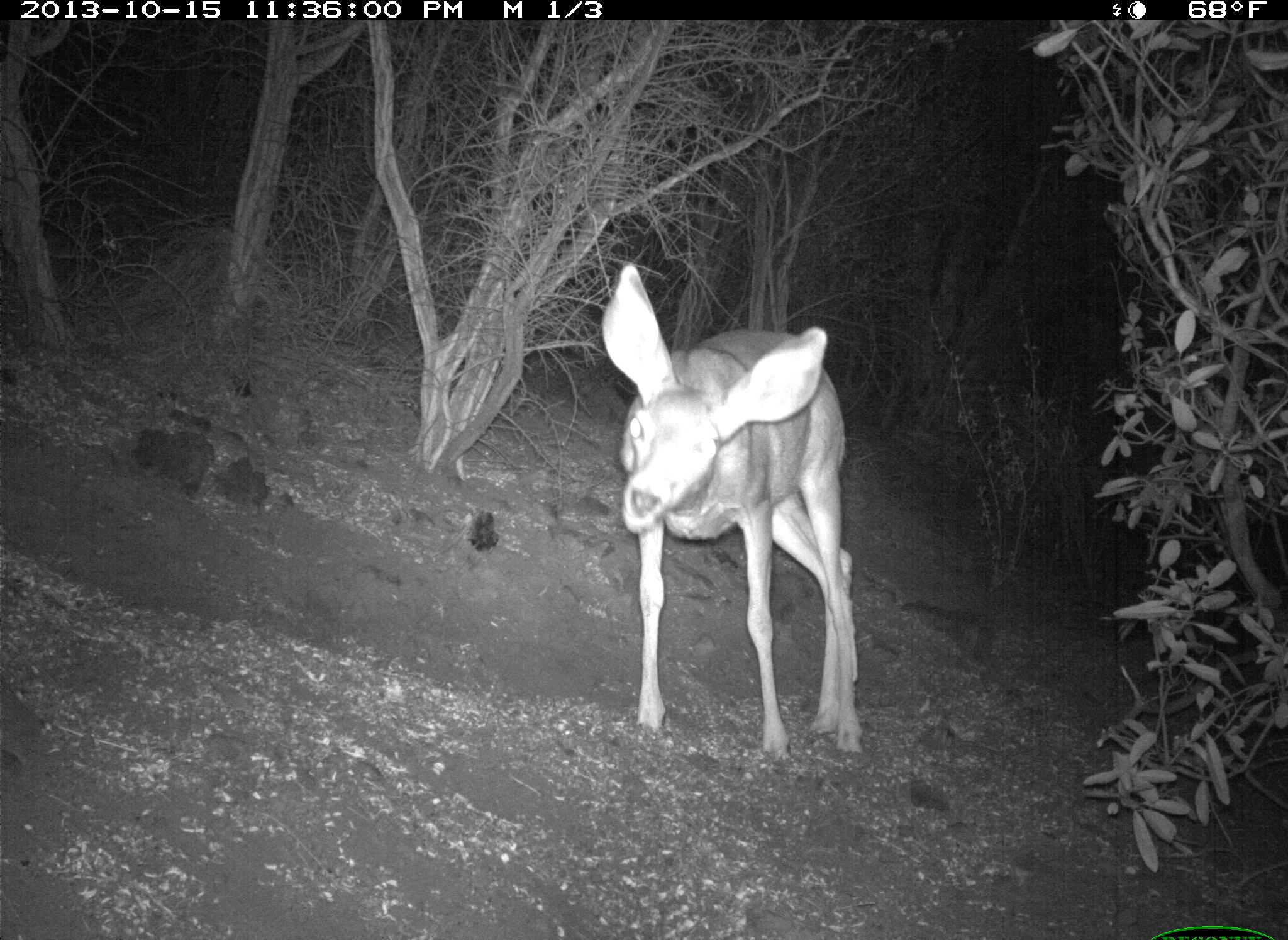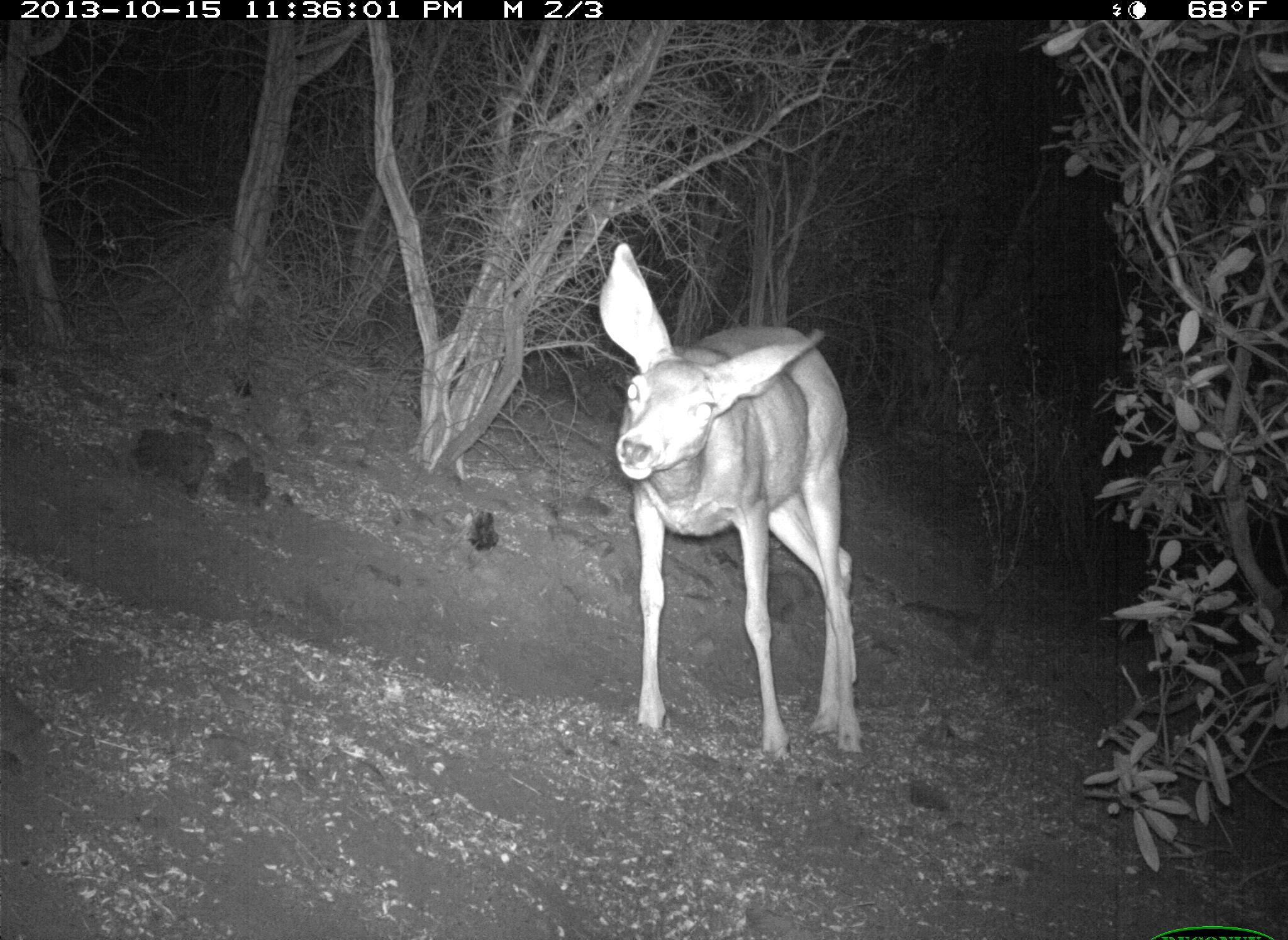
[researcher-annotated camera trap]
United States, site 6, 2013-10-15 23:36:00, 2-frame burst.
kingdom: Animalia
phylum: Chordata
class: Mammalia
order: Artiodactyla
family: Cervidae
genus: Odocoileus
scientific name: Odocoileus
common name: deer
Deer (Odocoileus).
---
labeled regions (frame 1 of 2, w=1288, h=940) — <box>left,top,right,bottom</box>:
deer: <box>599,260,865,771</box>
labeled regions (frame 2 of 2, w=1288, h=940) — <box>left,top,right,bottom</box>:
deer: <box>597,241,870,770</box>